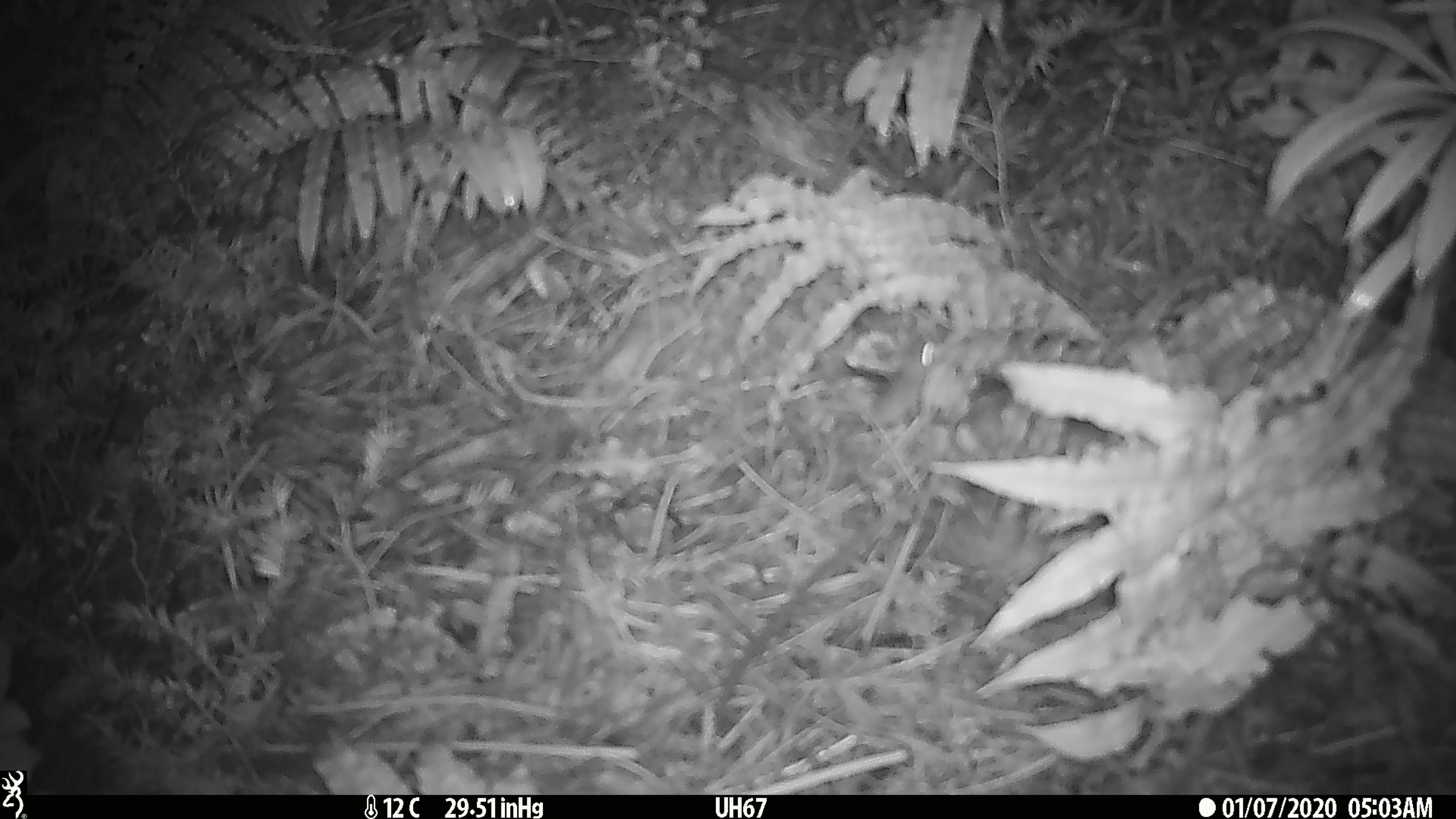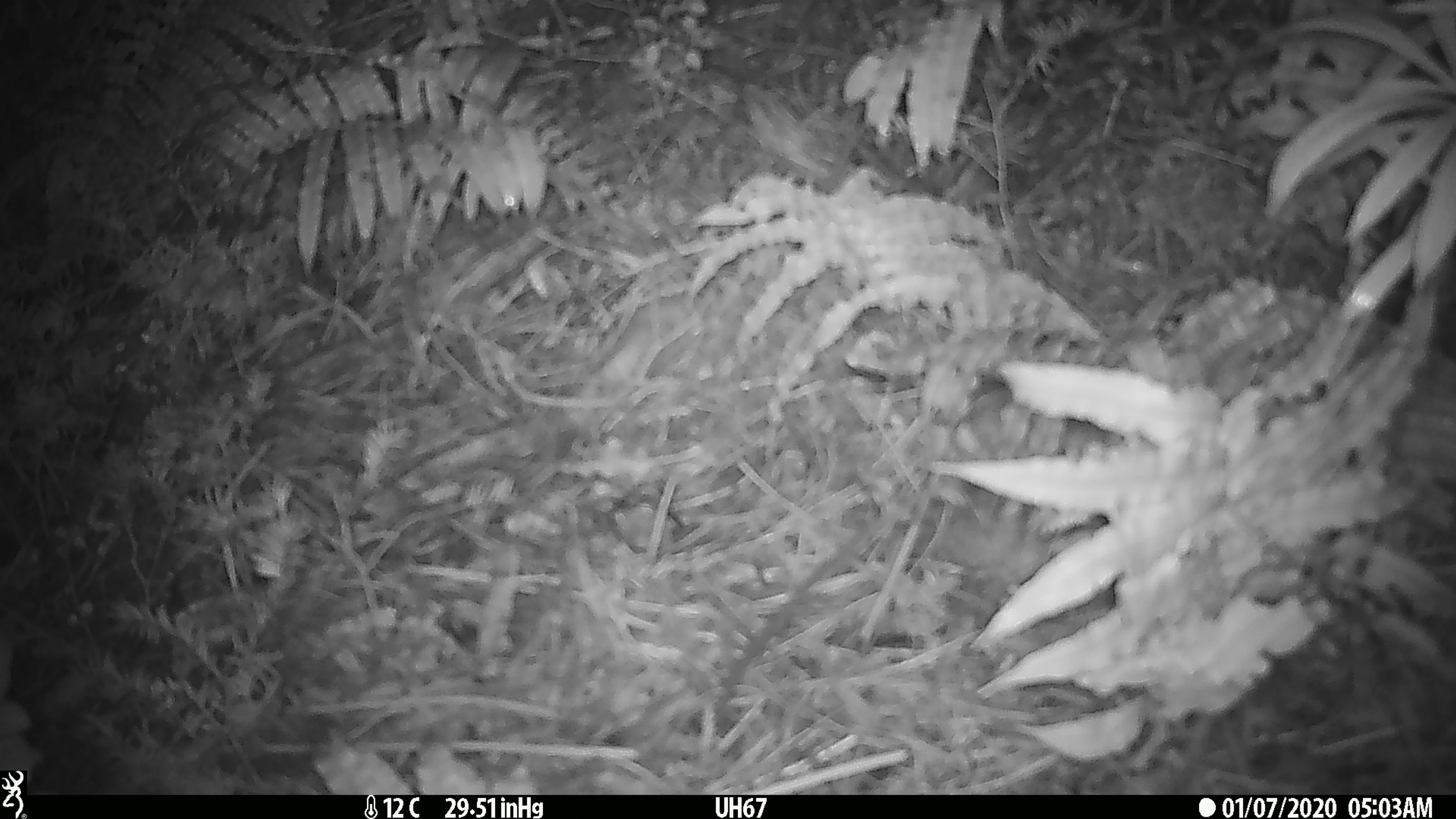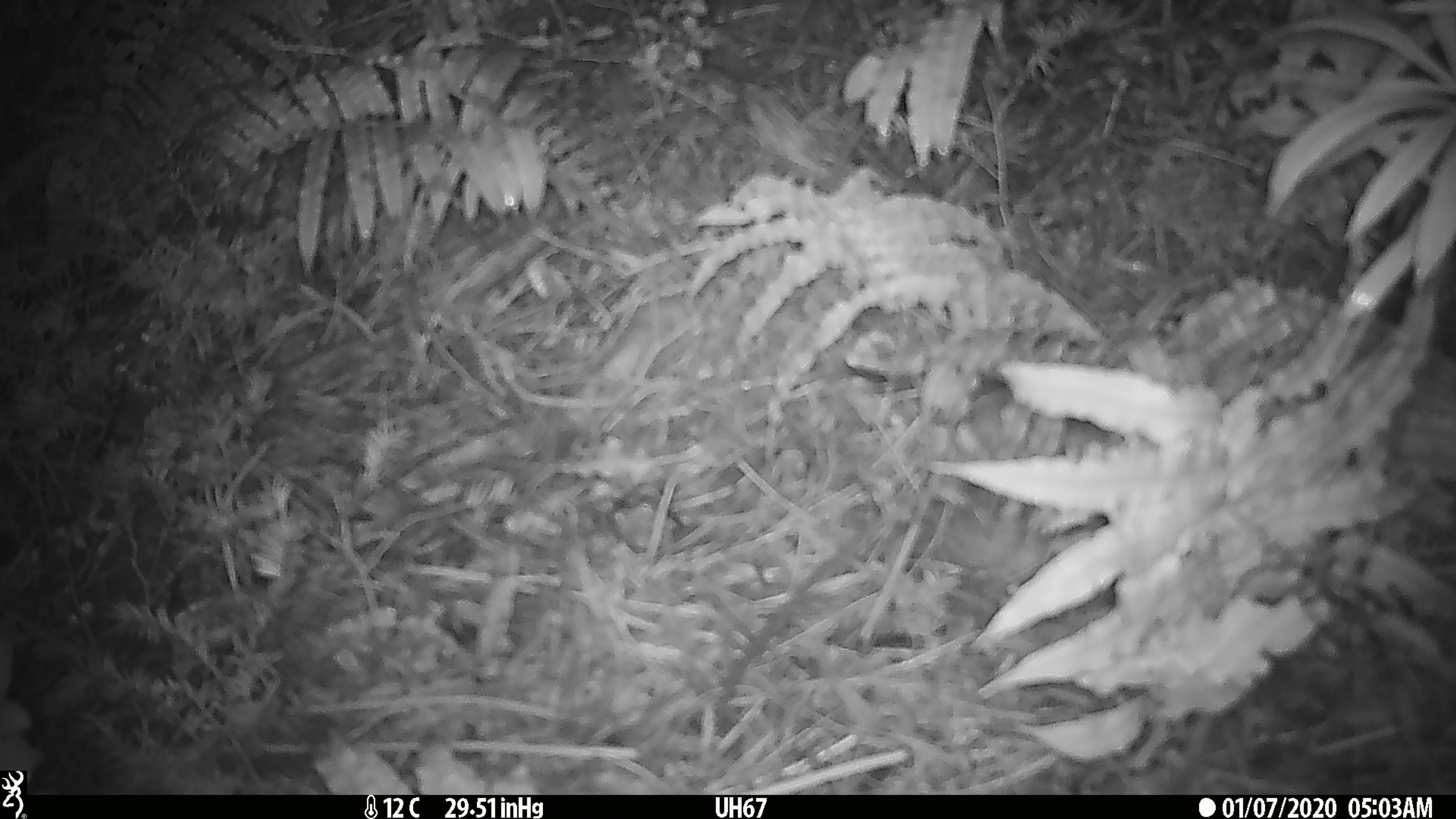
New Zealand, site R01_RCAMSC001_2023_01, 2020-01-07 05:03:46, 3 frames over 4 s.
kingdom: Animalia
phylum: Chordata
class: Mammalia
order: Rodentia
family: Muridae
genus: Mus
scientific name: Mus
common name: mouse